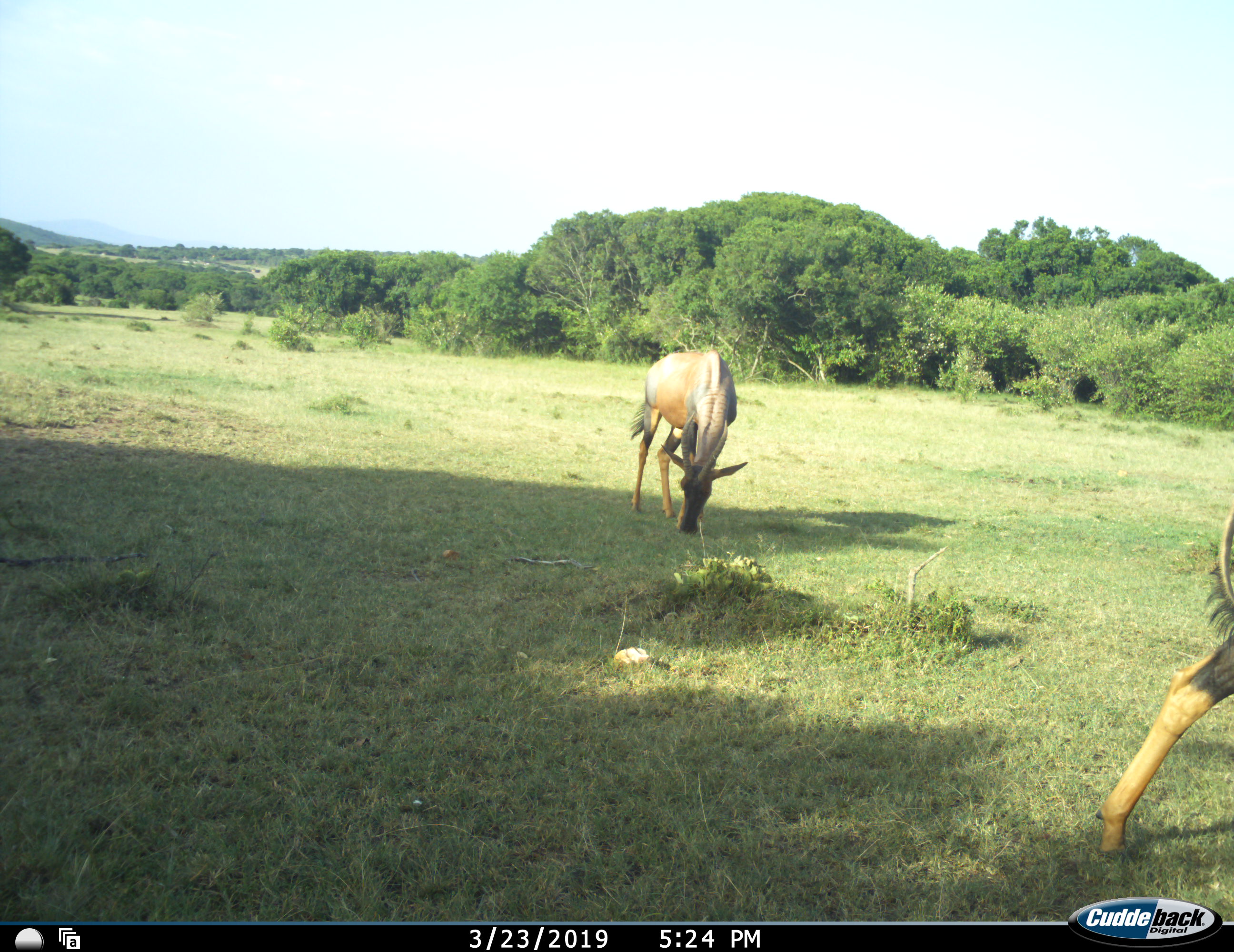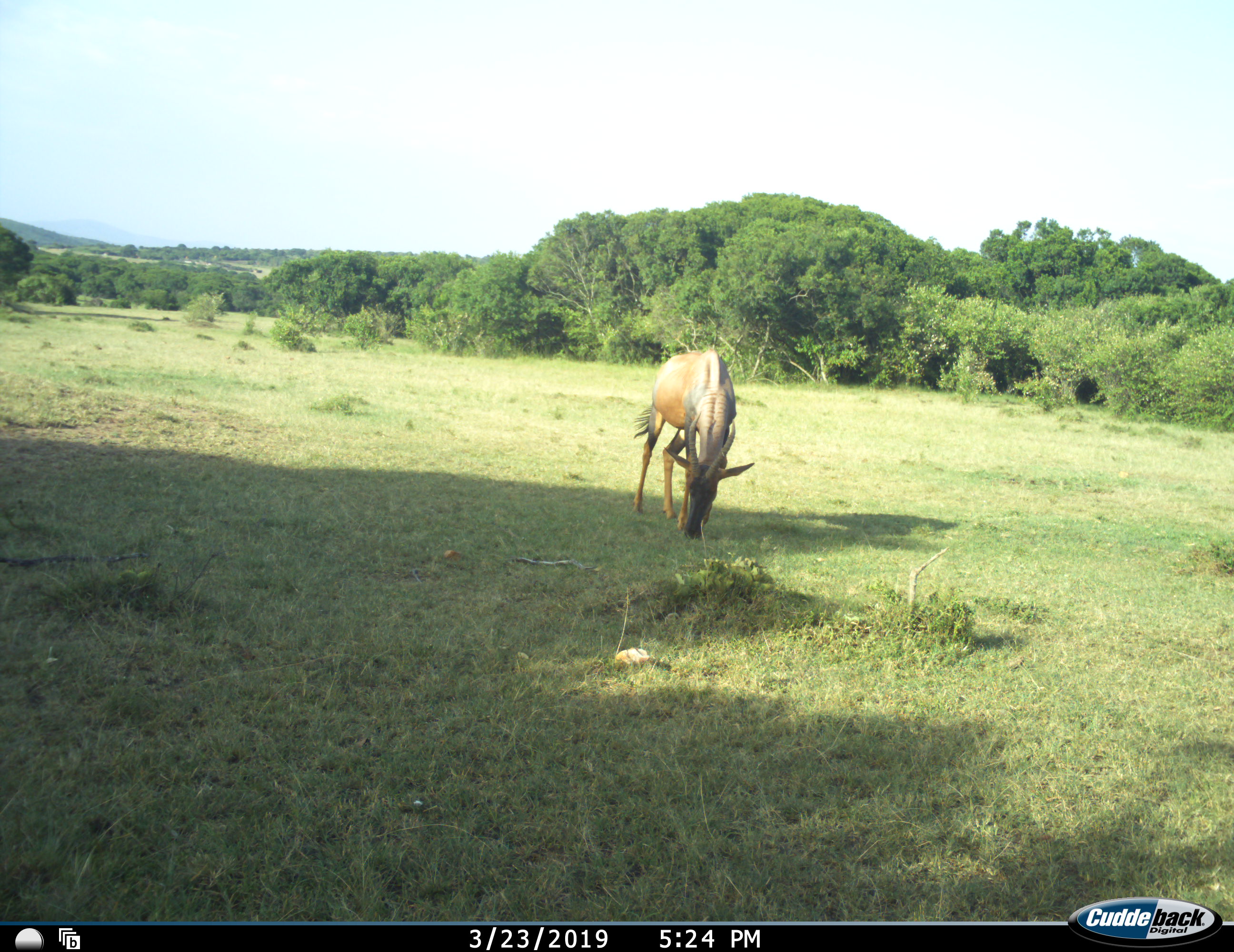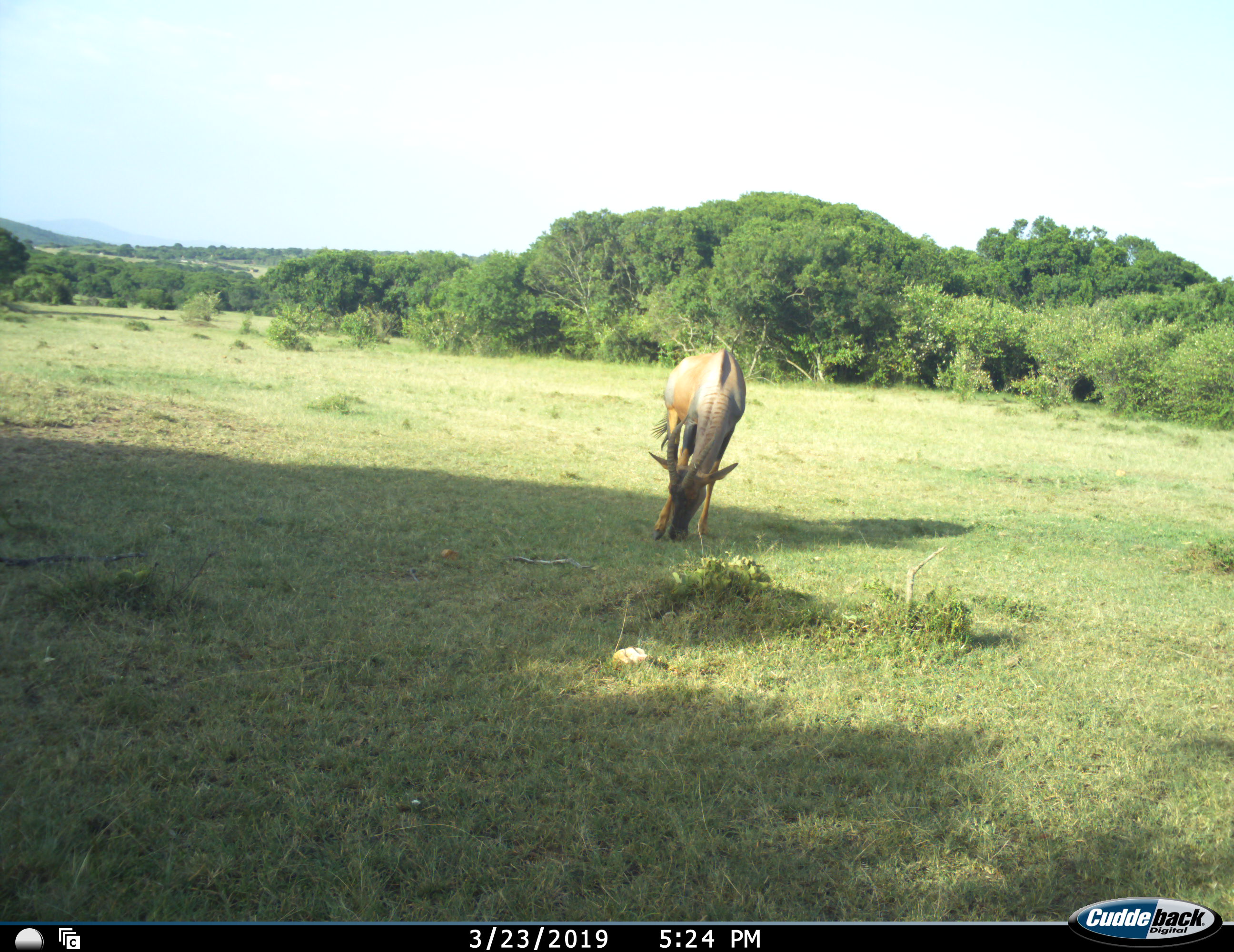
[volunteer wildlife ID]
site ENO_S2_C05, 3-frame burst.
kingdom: Animalia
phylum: Chordata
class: Mammalia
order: Artiodactyla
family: Bovidae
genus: Damaliscus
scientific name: Damaliscus lunatus jimela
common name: topi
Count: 2.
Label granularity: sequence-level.